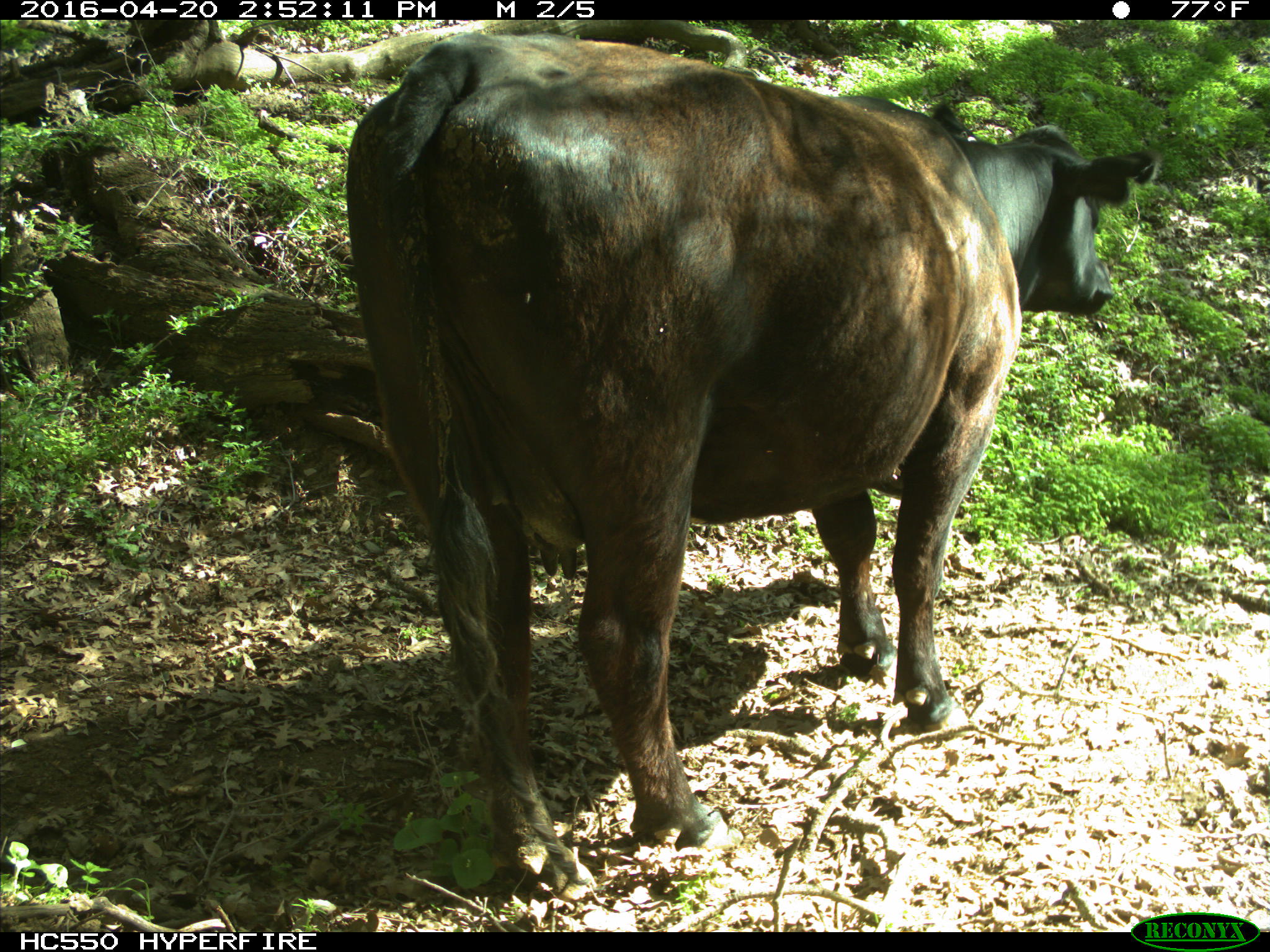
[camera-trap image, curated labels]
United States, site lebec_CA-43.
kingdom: Animalia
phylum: Chordata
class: Mammalia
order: Artiodactyla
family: Bovidae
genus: Bos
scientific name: Bos taurus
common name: domestic cow